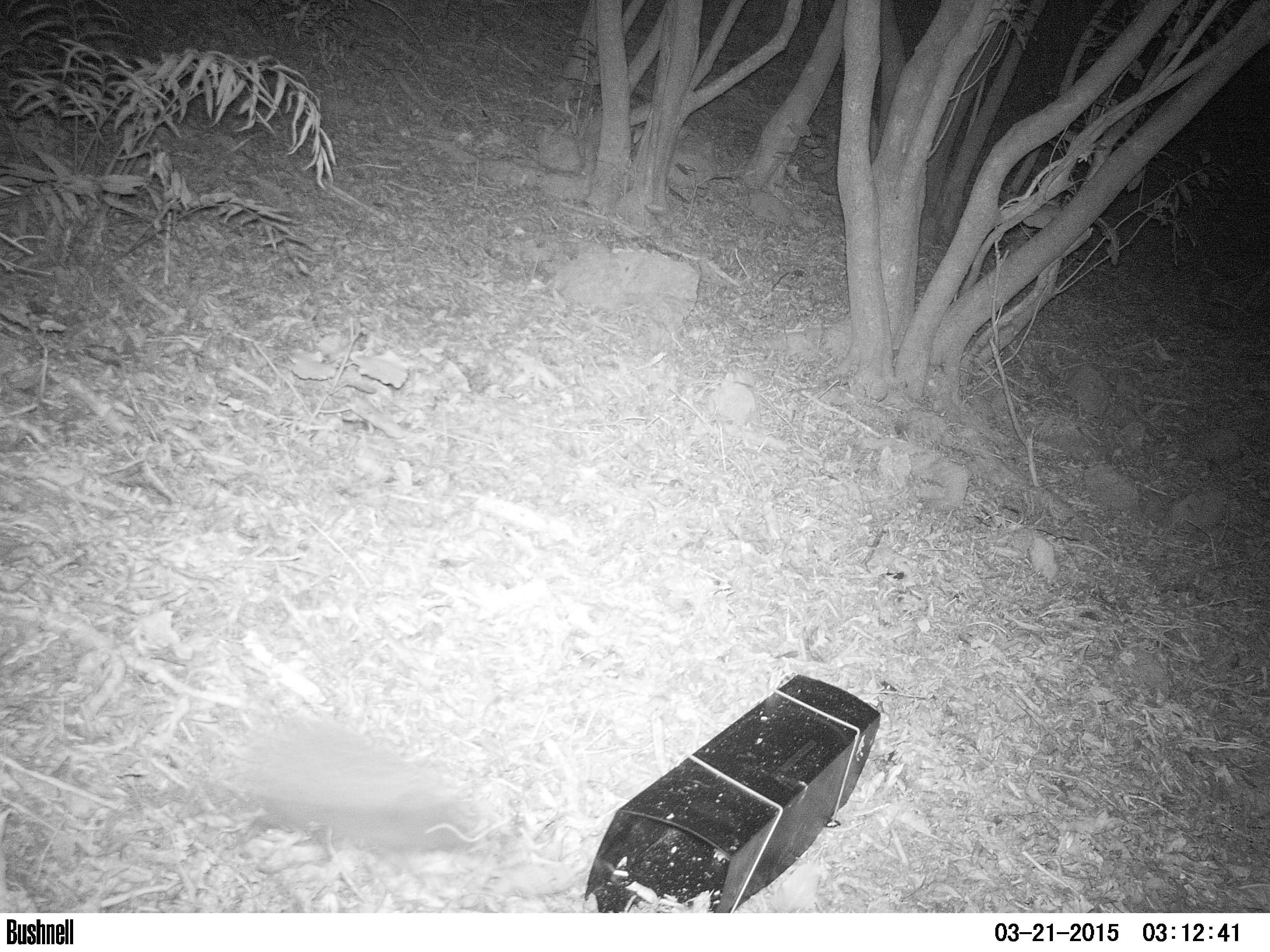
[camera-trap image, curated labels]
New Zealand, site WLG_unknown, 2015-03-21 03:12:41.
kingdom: Animalia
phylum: Chordata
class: Mammalia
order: Eulipotyphla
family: Erinaceidae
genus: Erinaceus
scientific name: Erinaceus europaeus europaeus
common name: european hedgehog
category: hedgehog